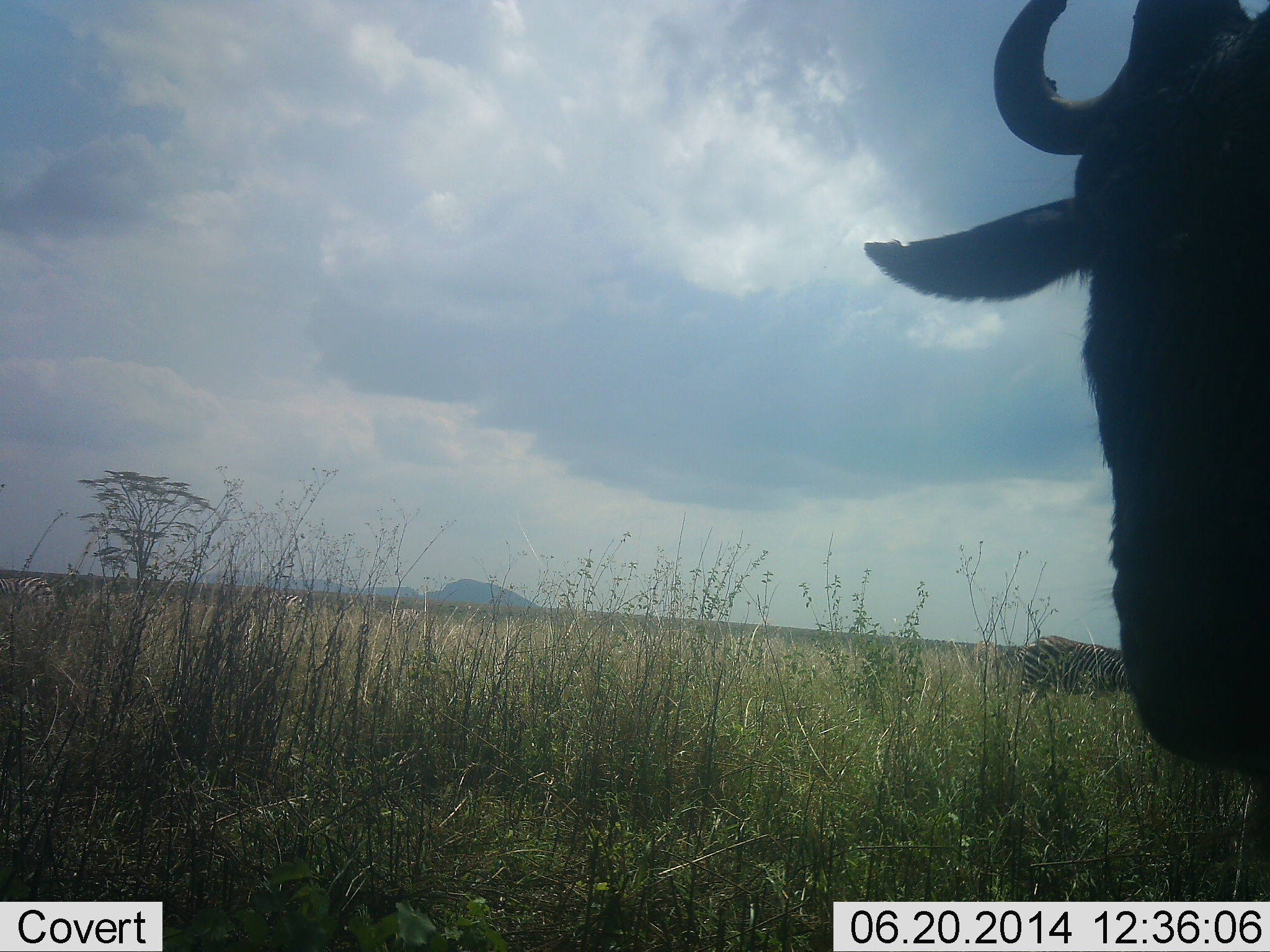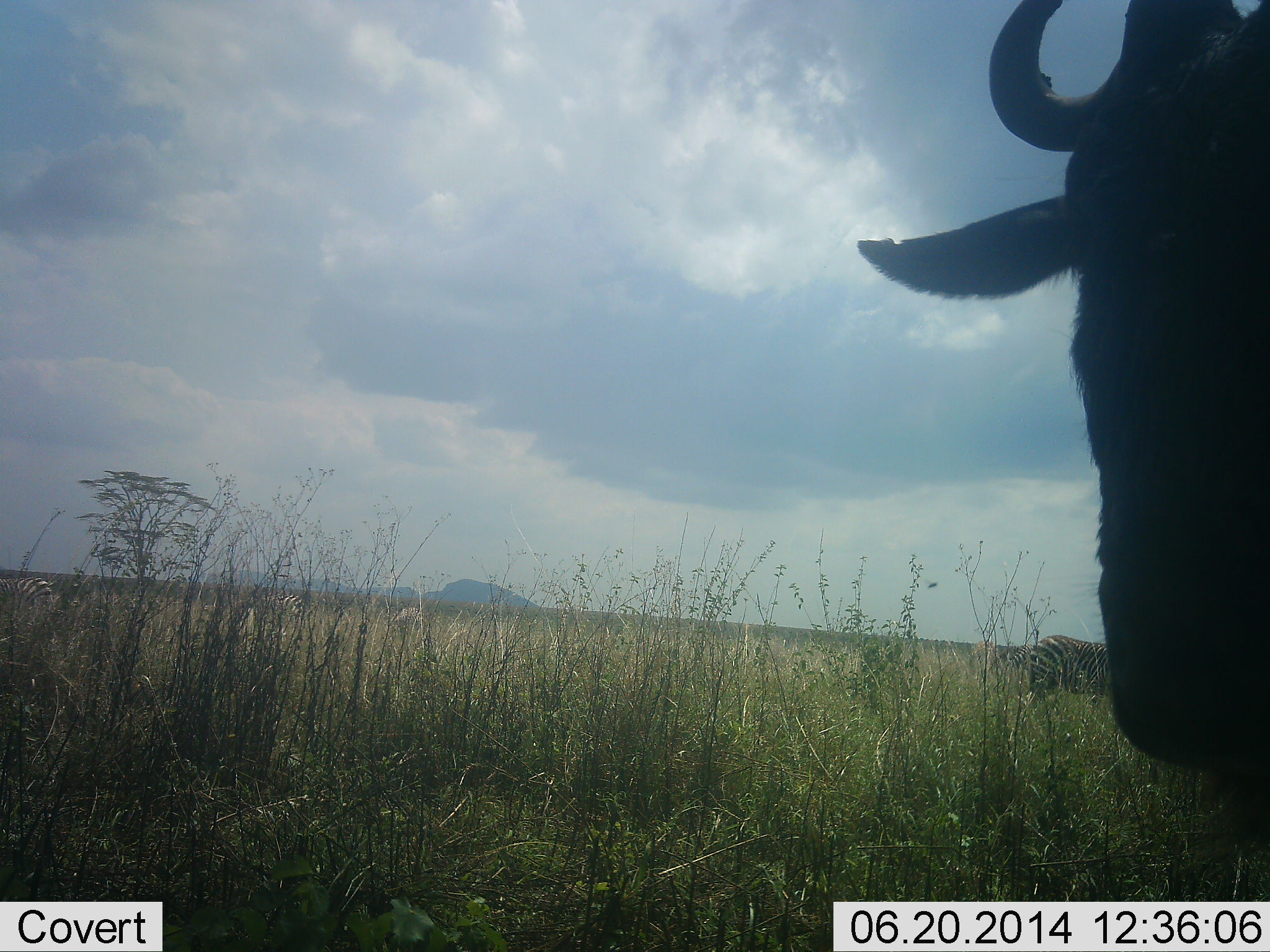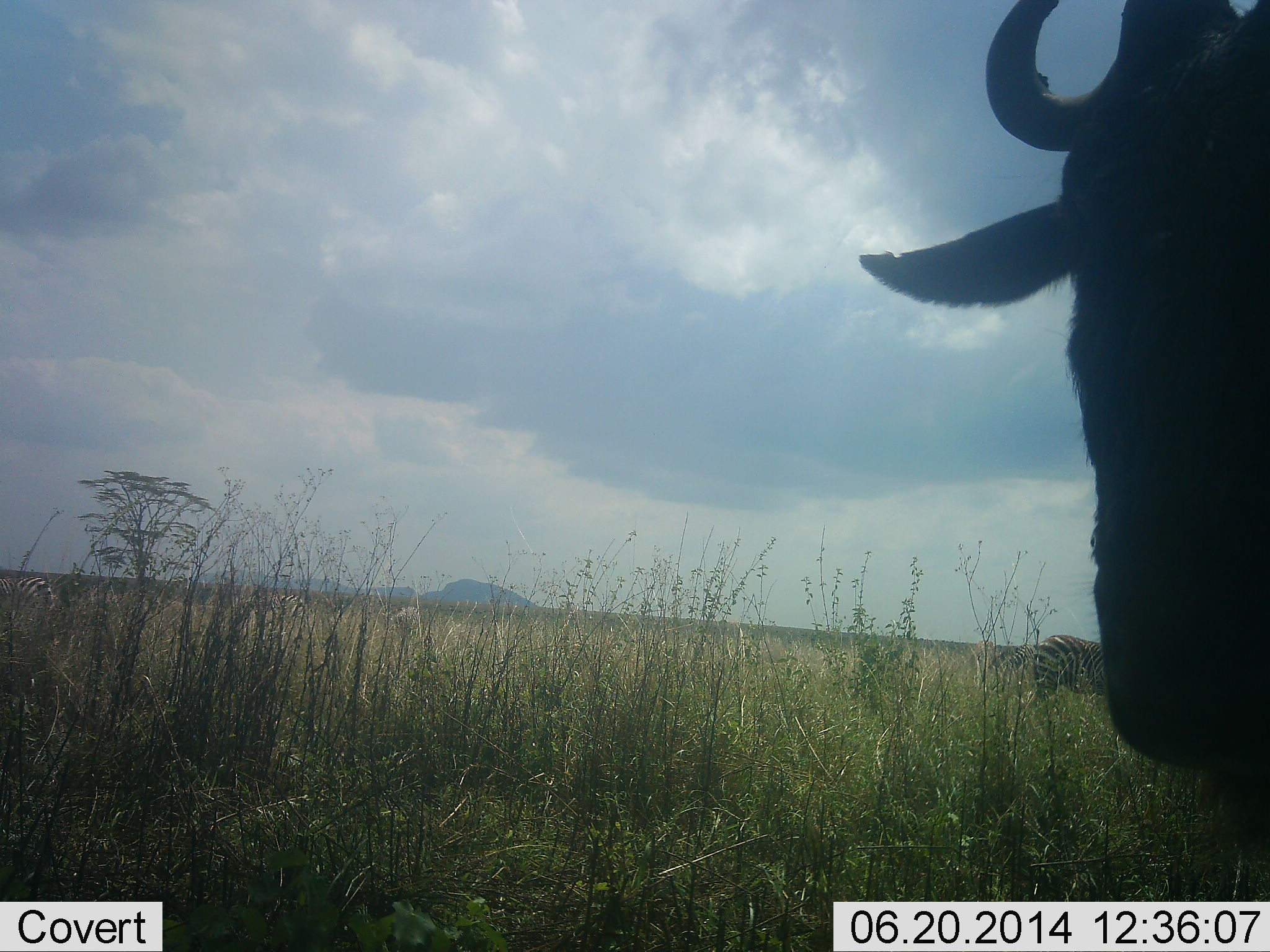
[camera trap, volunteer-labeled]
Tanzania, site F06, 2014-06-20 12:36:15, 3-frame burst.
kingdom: Animalia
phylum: Chordata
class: Mammalia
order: Artiodactyla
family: Bovidae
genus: Connochaetes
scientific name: Connochaetes taurinus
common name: blue wildebeest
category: wildebeest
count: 1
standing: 85%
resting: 0%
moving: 0%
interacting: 0%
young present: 0%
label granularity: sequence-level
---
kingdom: Animalia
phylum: Chordata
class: Mammalia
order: Perissodactyla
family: Equidae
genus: Equus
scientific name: Equus quagga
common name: plains zebra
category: zebra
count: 4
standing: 50%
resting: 0%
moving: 20%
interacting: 0%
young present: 0%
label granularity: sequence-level